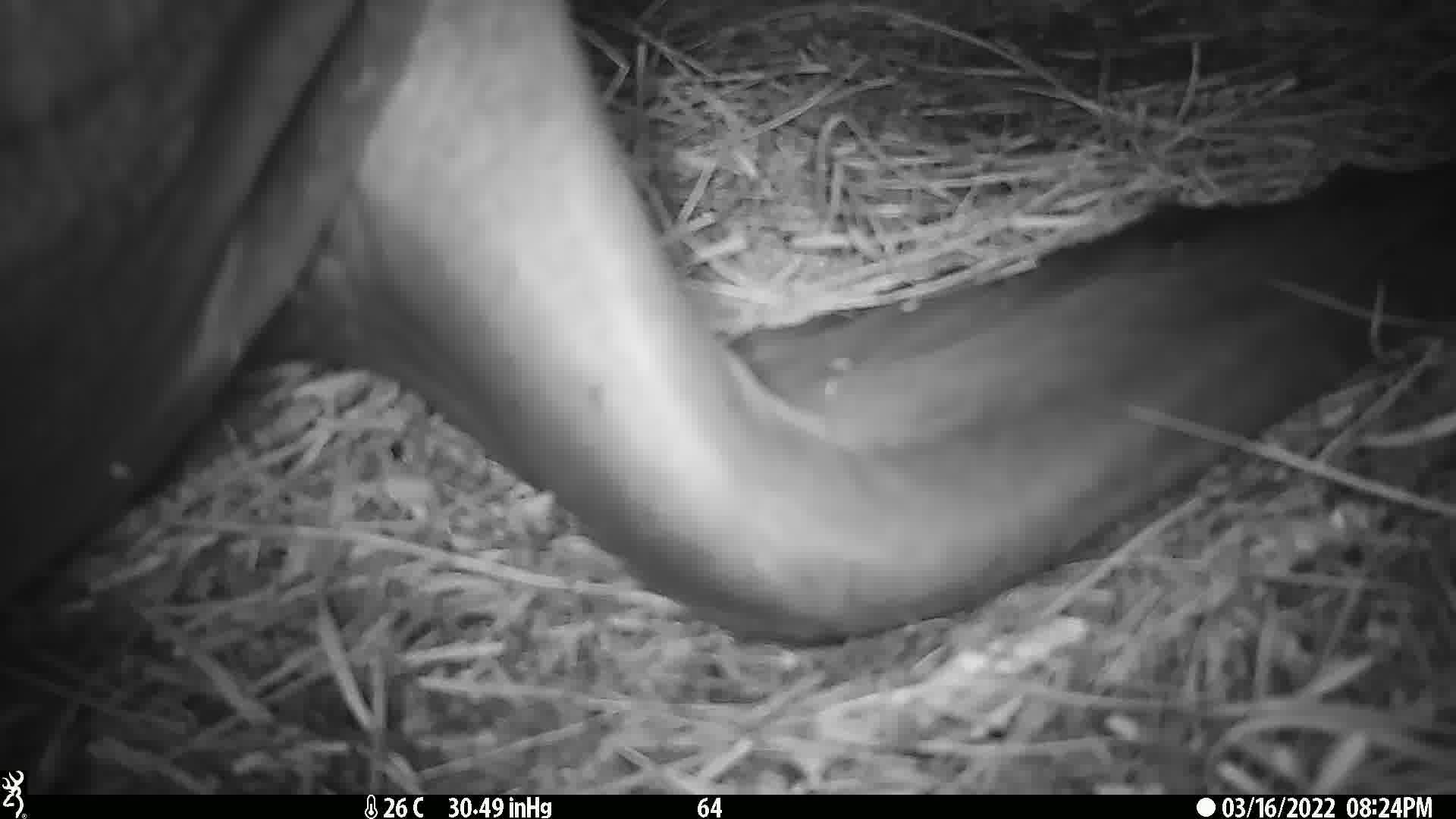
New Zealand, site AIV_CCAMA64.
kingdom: Animalia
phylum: Chordata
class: Mammalia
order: Carnivora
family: Otariidae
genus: Phocarctos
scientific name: Phocarctos hookeri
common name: new zealand sea lion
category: sealion